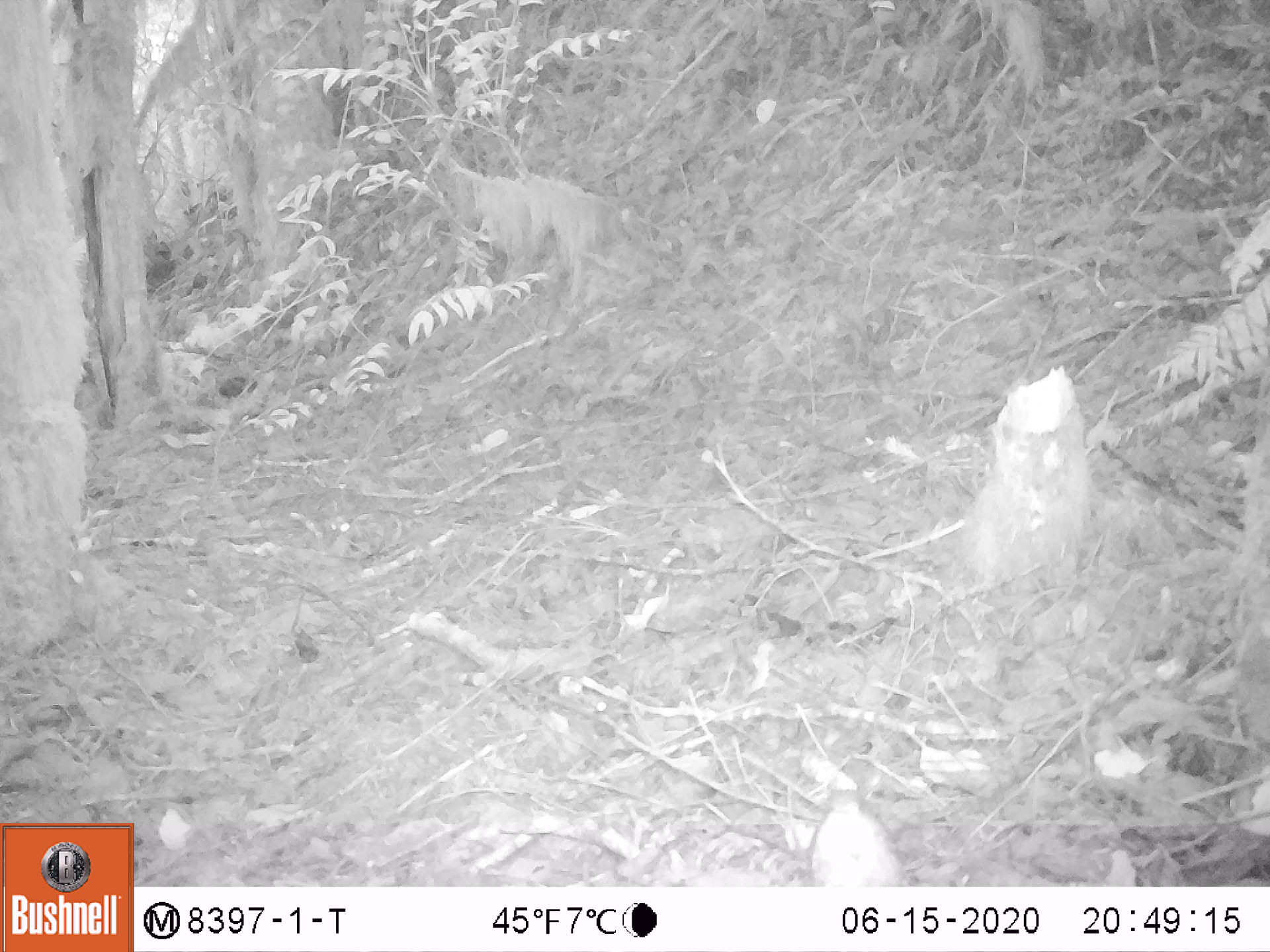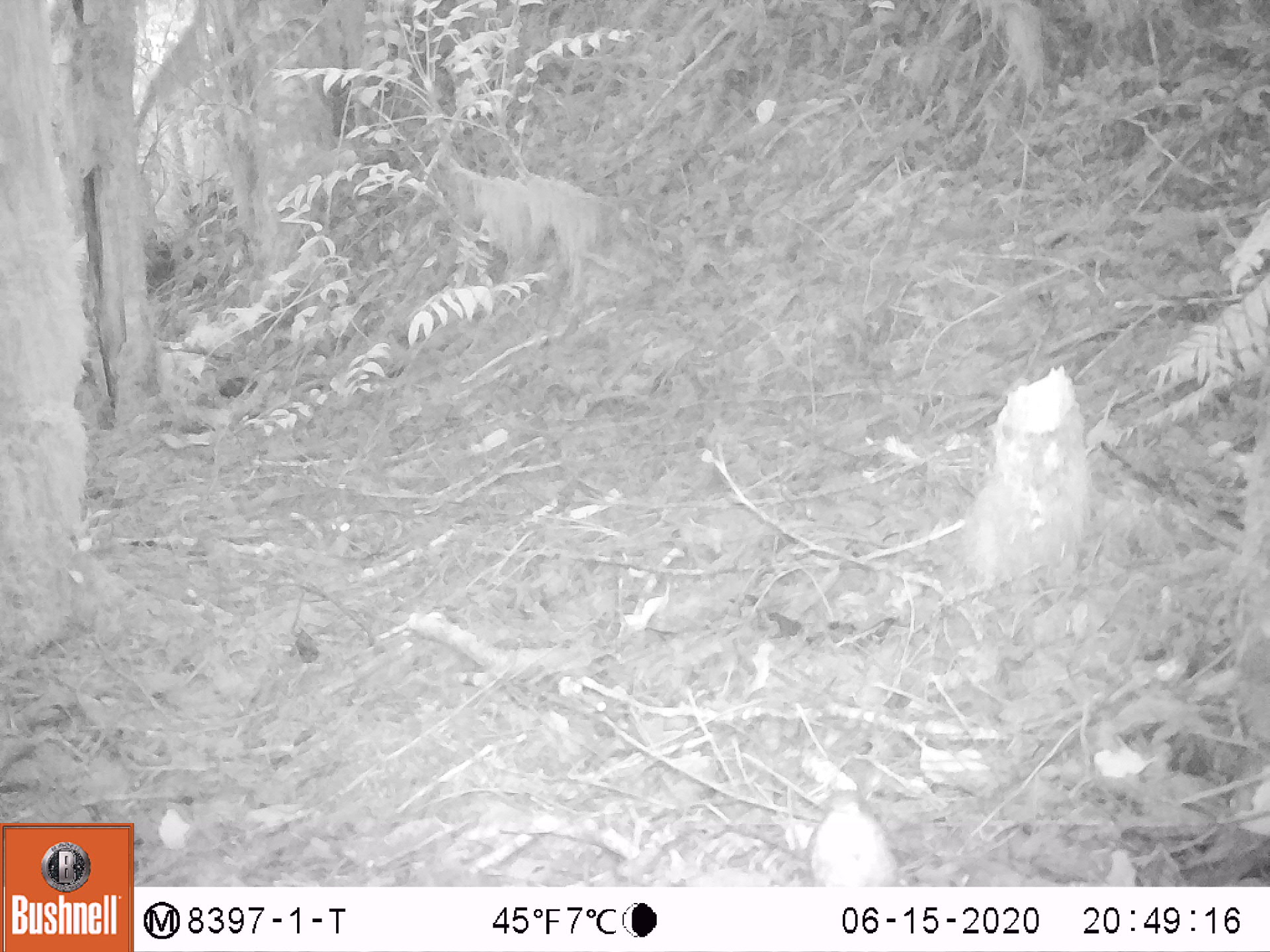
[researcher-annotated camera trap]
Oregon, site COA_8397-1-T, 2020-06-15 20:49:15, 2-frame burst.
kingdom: Animalia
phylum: Chordata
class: Aves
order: Passeriformes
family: Turdidae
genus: Catharus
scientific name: Catharus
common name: brown thrushes and nightingale-thrushes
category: catharus species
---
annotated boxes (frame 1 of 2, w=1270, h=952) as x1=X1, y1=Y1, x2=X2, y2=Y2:
catharus species: x1=802, y1=786, x2=914, y2=881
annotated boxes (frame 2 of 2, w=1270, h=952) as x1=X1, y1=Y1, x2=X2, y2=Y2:
catharus species: x1=797, y1=780, x2=910, y2=885